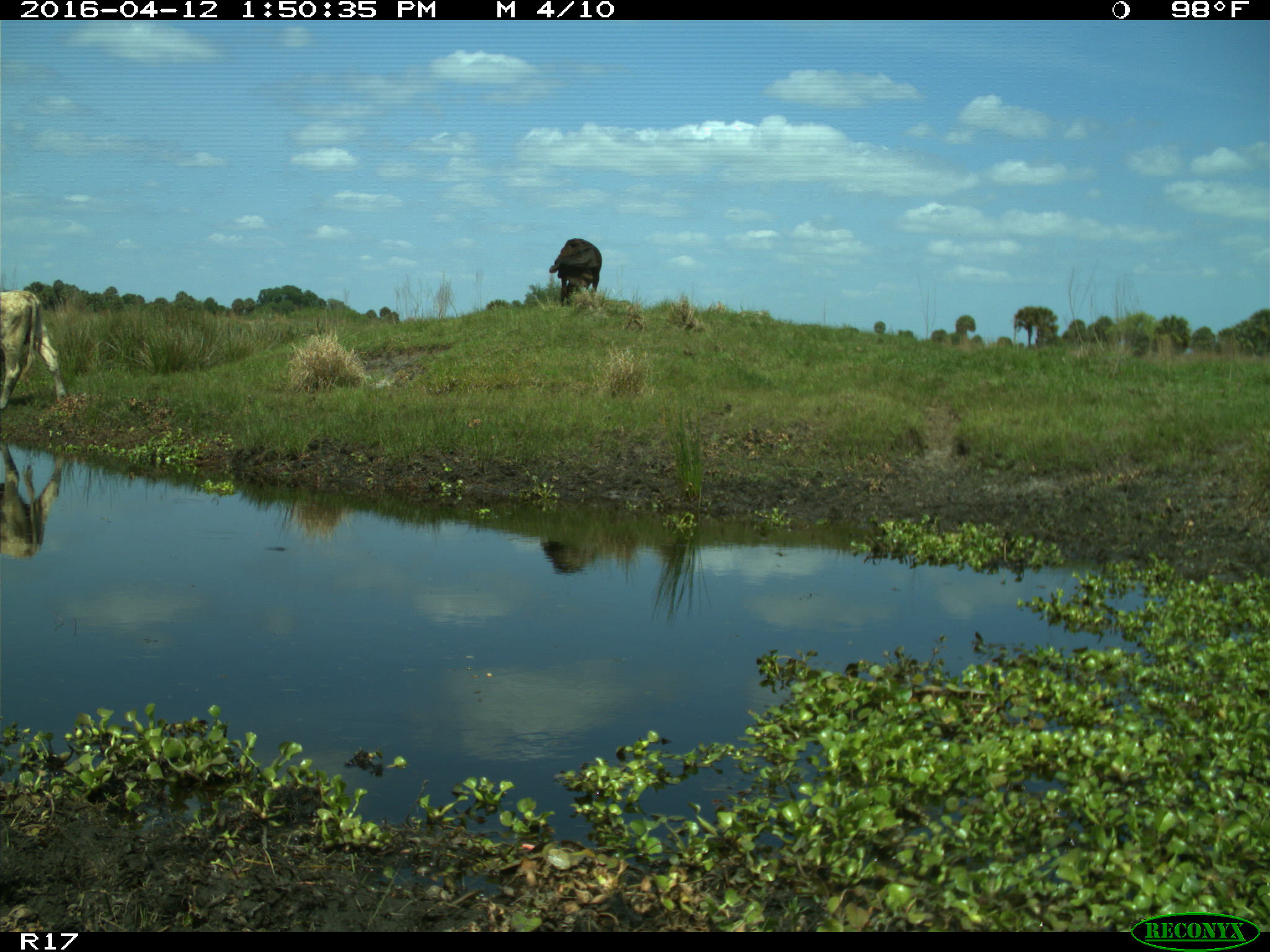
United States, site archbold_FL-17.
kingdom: Animalia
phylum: Chordata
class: Mammalia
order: Artiodactyla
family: Bovidae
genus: Bos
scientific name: Bos taurus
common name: domestic cow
Bos taurus (domestic cow).